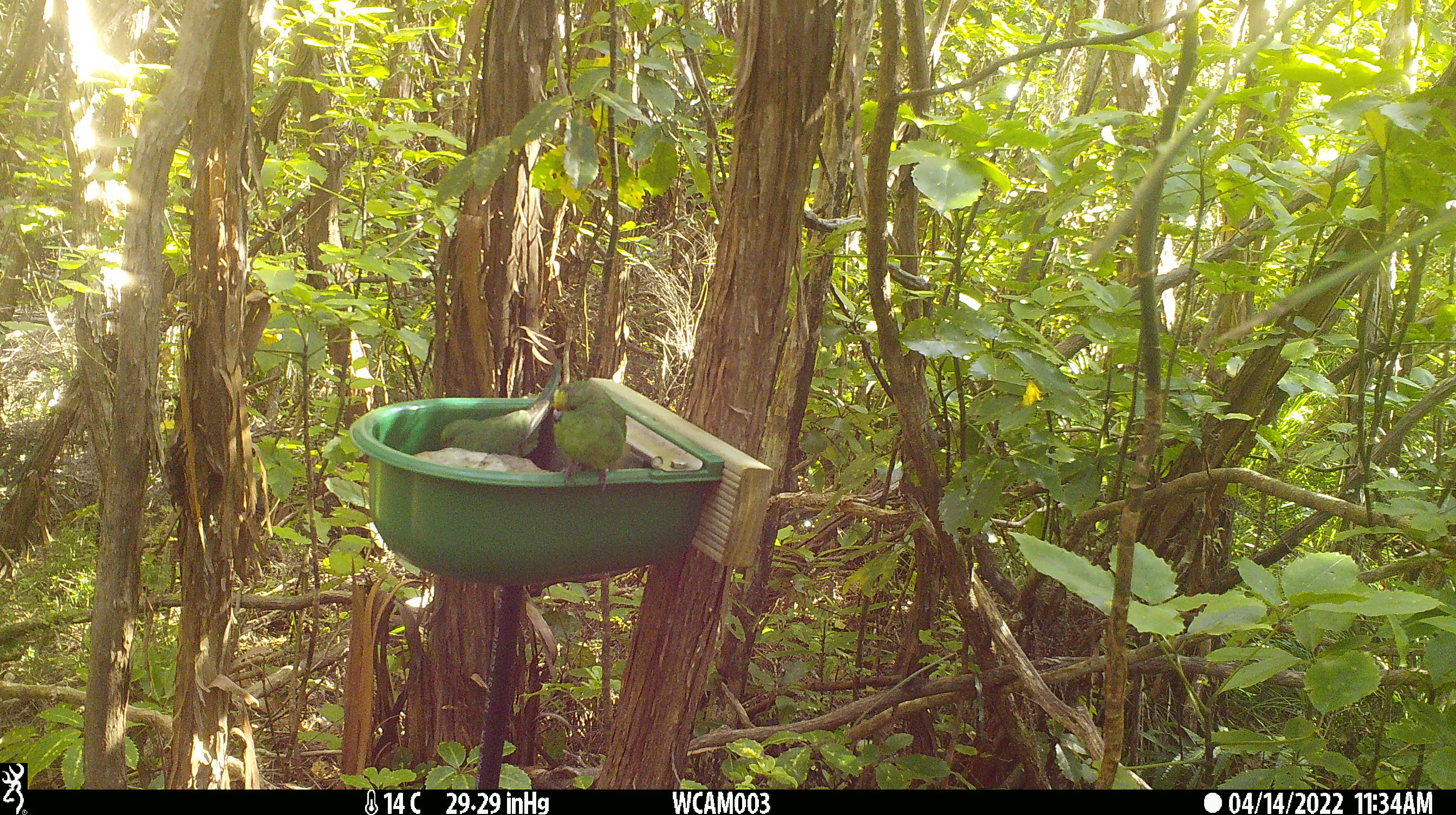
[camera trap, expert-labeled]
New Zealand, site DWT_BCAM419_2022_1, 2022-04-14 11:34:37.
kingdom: Animalia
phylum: Chordata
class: Aves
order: Psittaciformes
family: Psittaculidae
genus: Cyanoramphus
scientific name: Cyanoramphus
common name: parakeet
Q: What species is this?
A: Parakeet (Cyanoramphus).